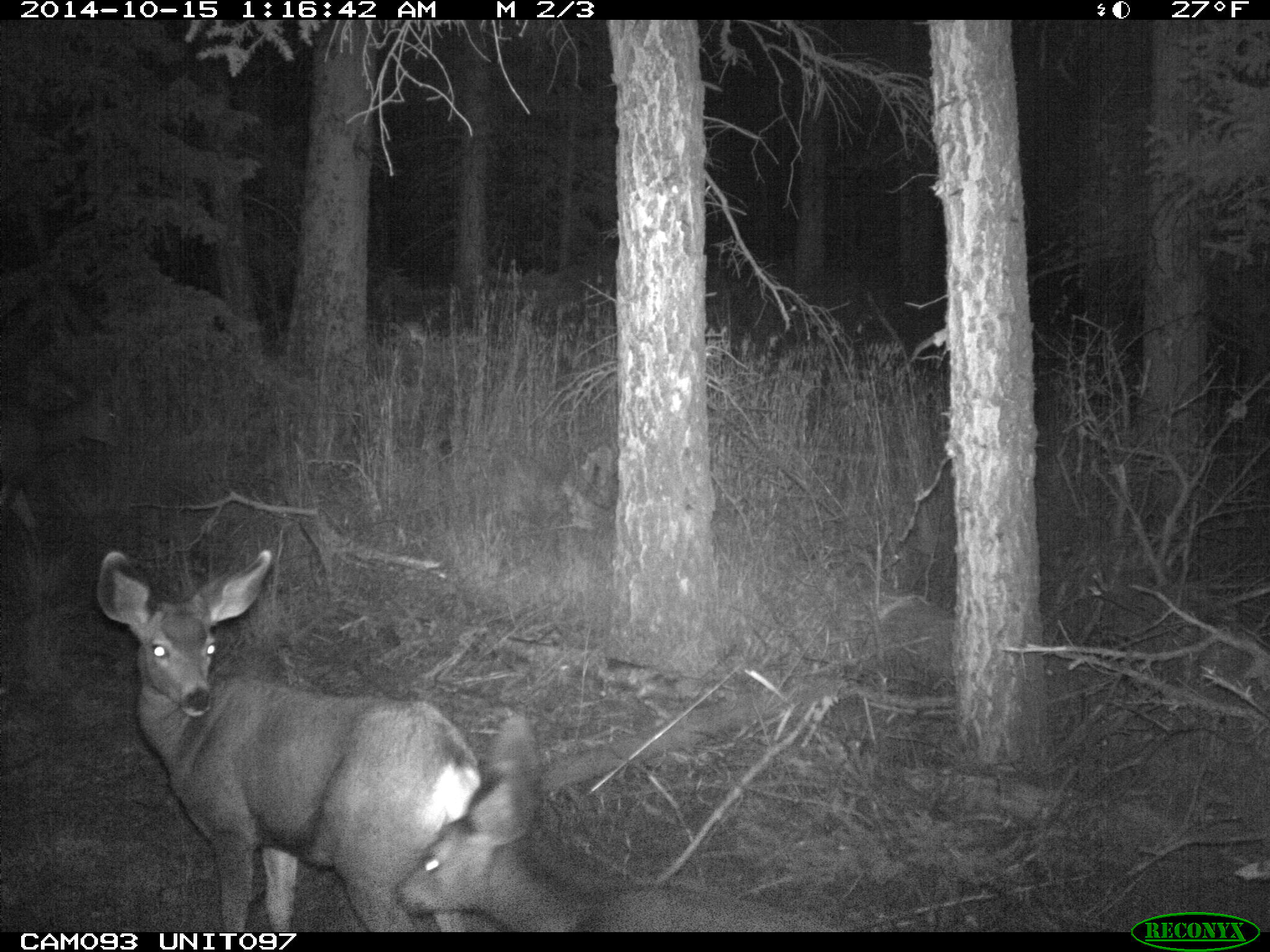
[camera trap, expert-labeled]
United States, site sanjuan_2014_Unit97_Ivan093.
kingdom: Animalia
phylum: Chordata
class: Mammalia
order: Artiodactyla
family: Cervidae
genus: Odocoileus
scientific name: Odocoileus hemionus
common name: mule deer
Odocoileus hemionus (mule deer).